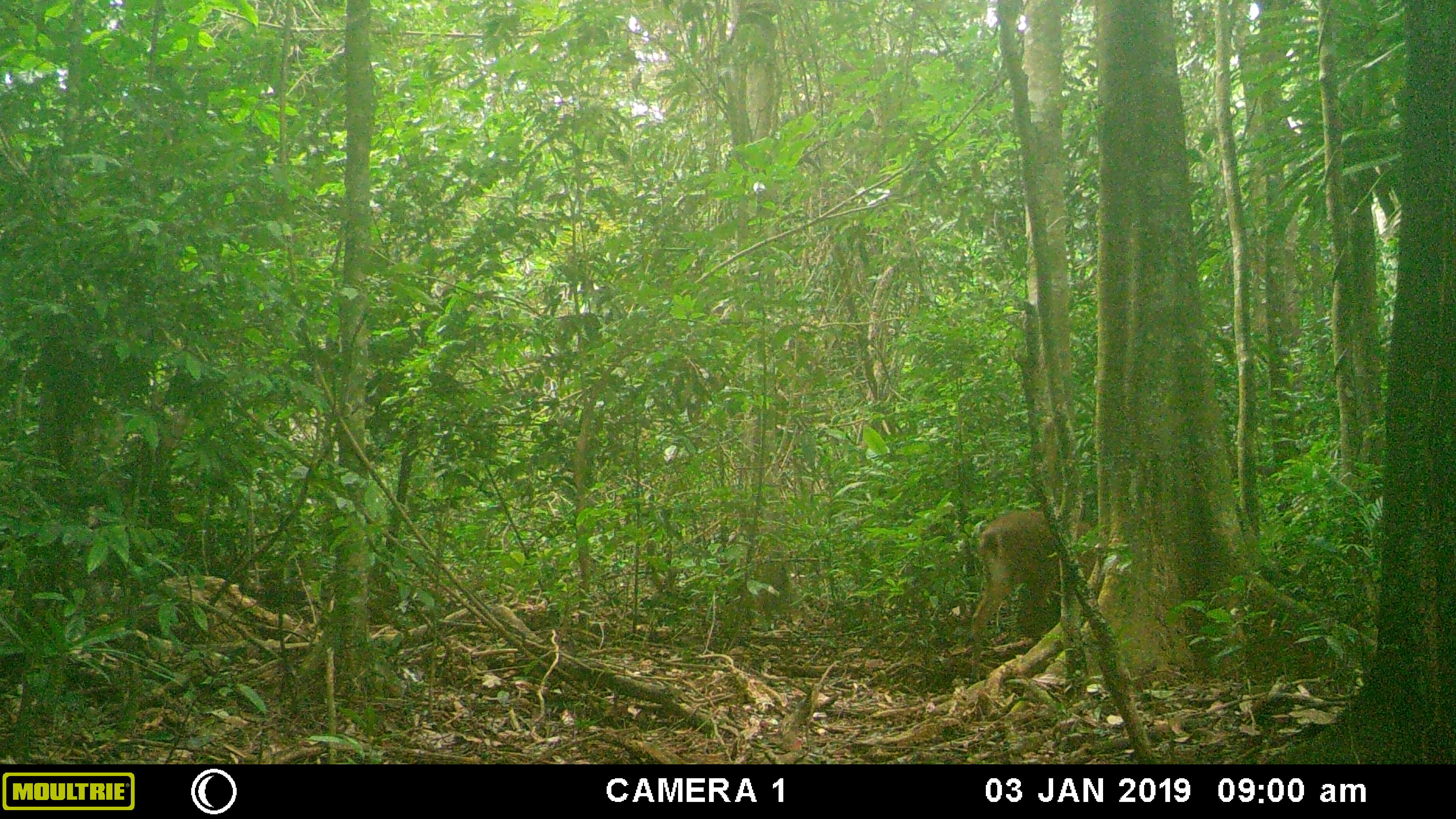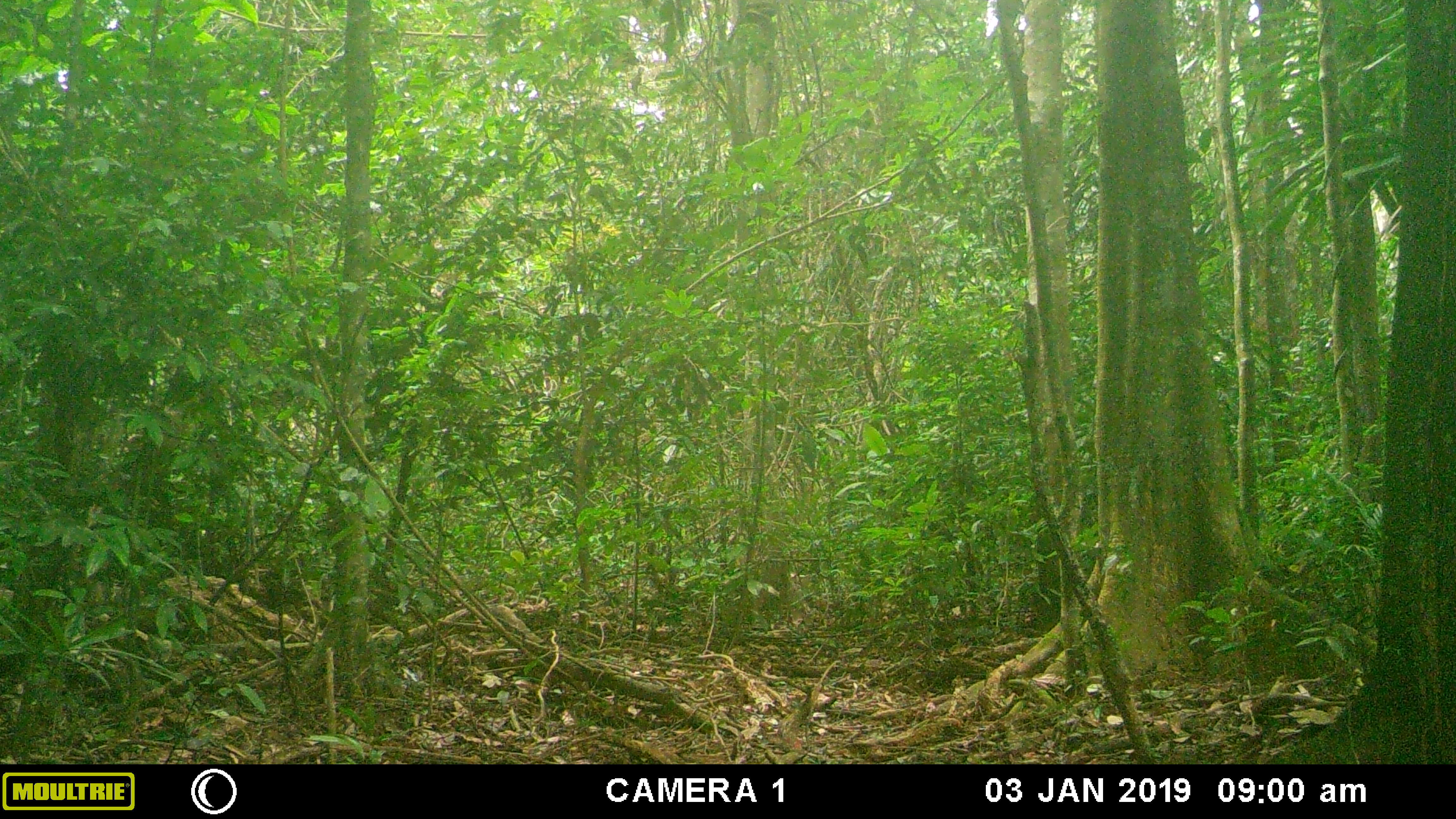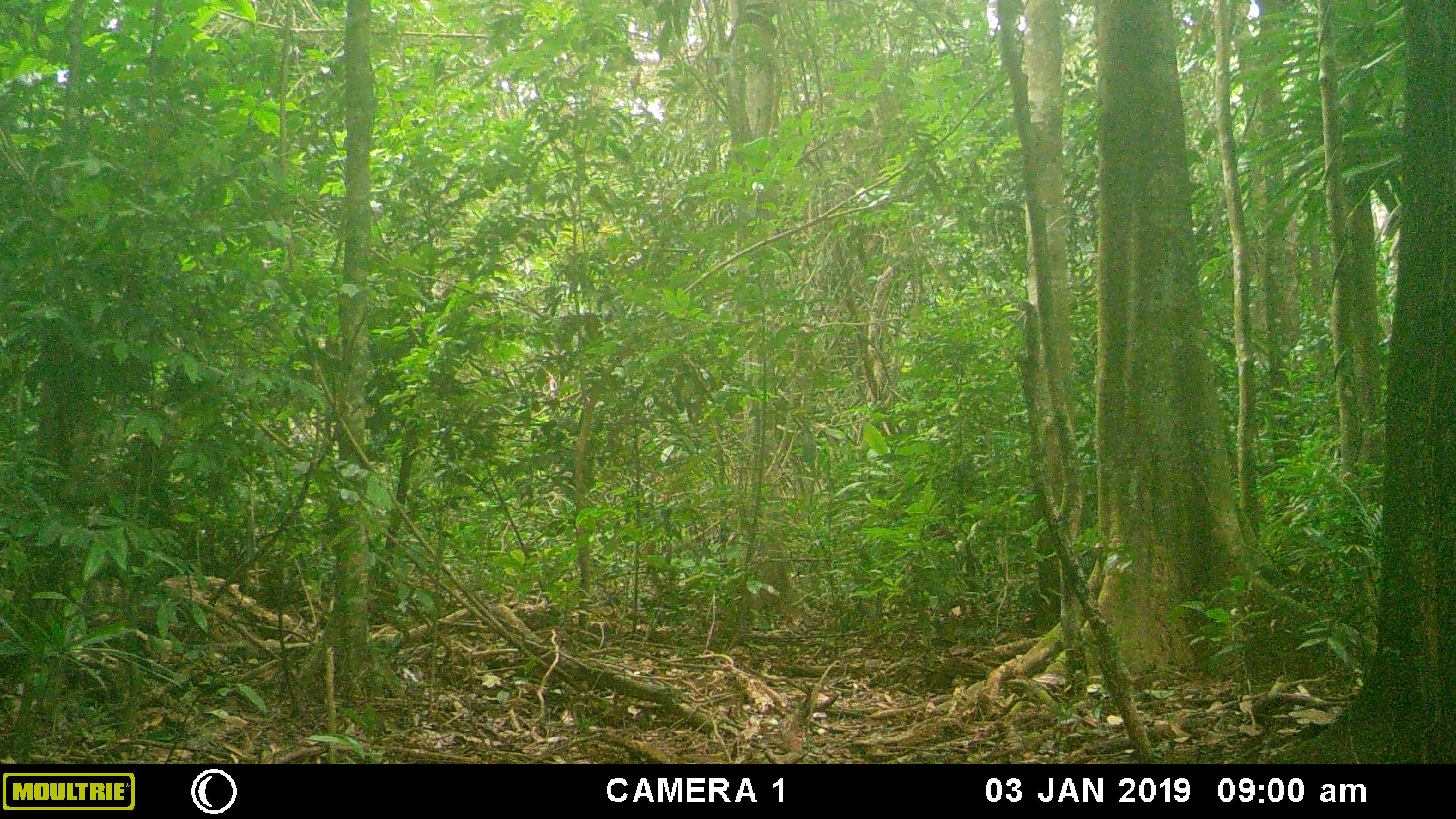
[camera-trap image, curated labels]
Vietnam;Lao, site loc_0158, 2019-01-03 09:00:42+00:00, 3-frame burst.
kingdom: Animalia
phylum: Chordata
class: Mammalia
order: Artiodactyla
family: Cervidae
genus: Muntiacus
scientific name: Muntiacus vuquangensis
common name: large-antlered muntjac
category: large antlered muntjac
Large antlered muntjac (large-antlered muntjac) (Muntiacus vuquangensis). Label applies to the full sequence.